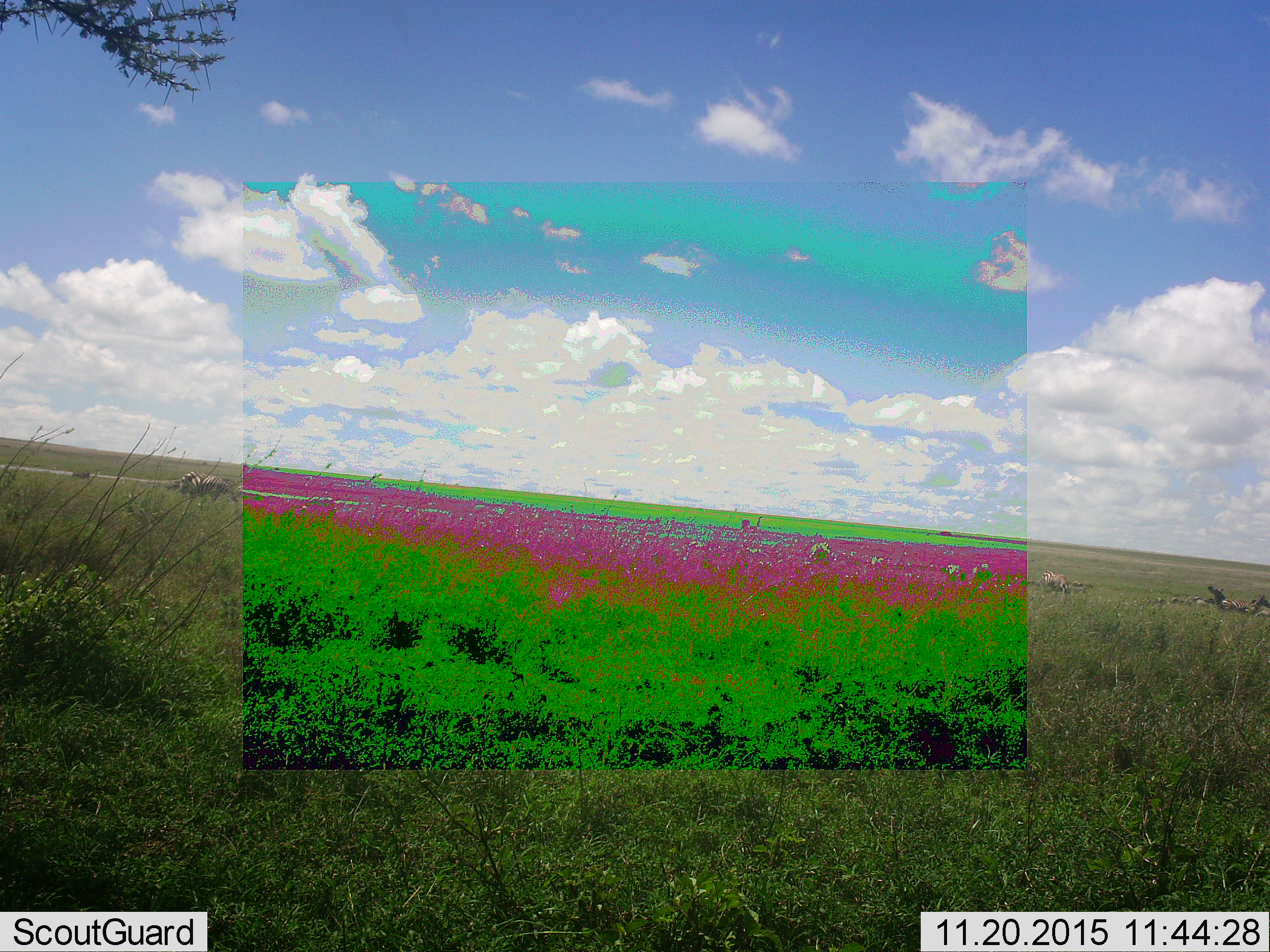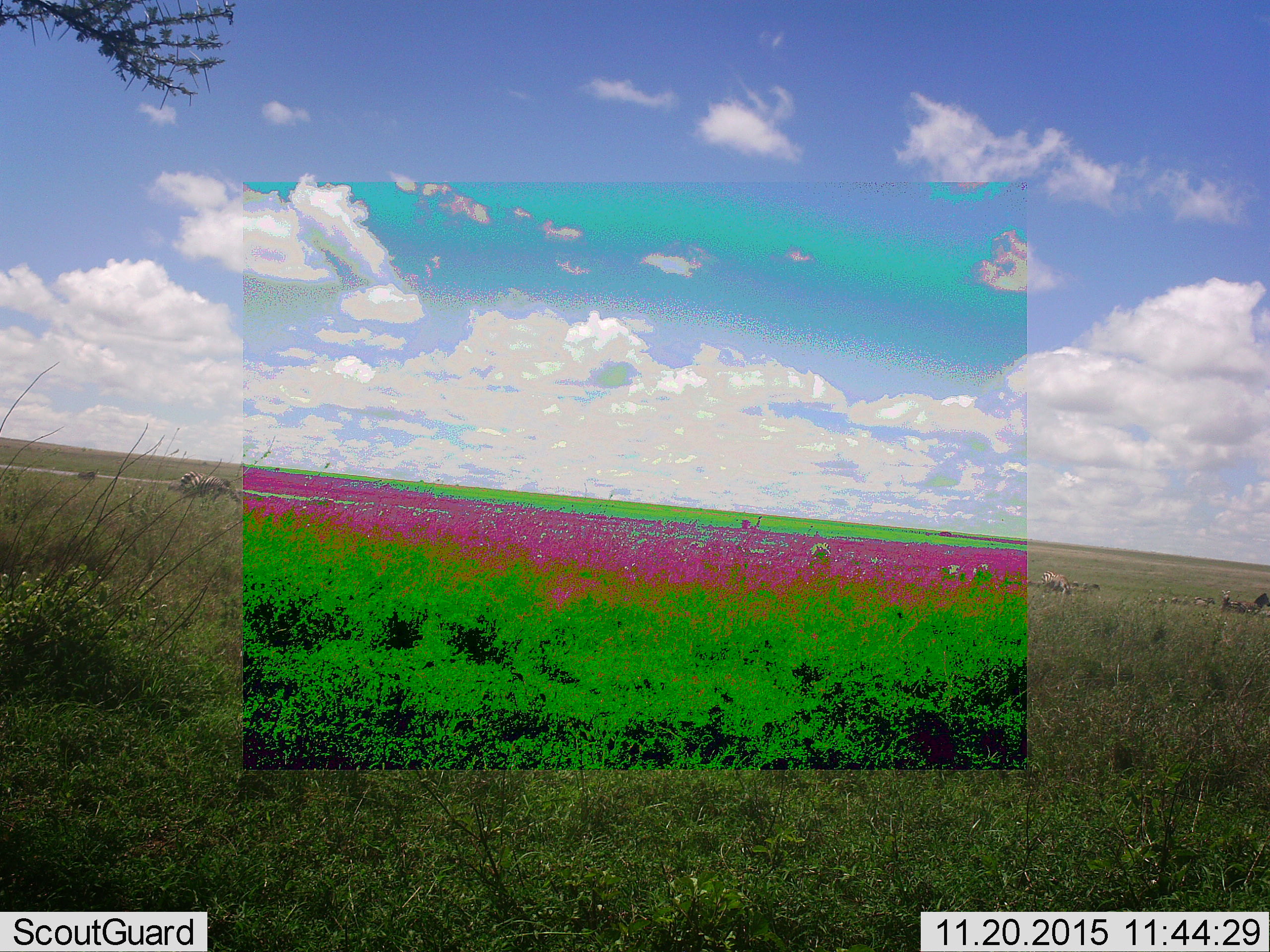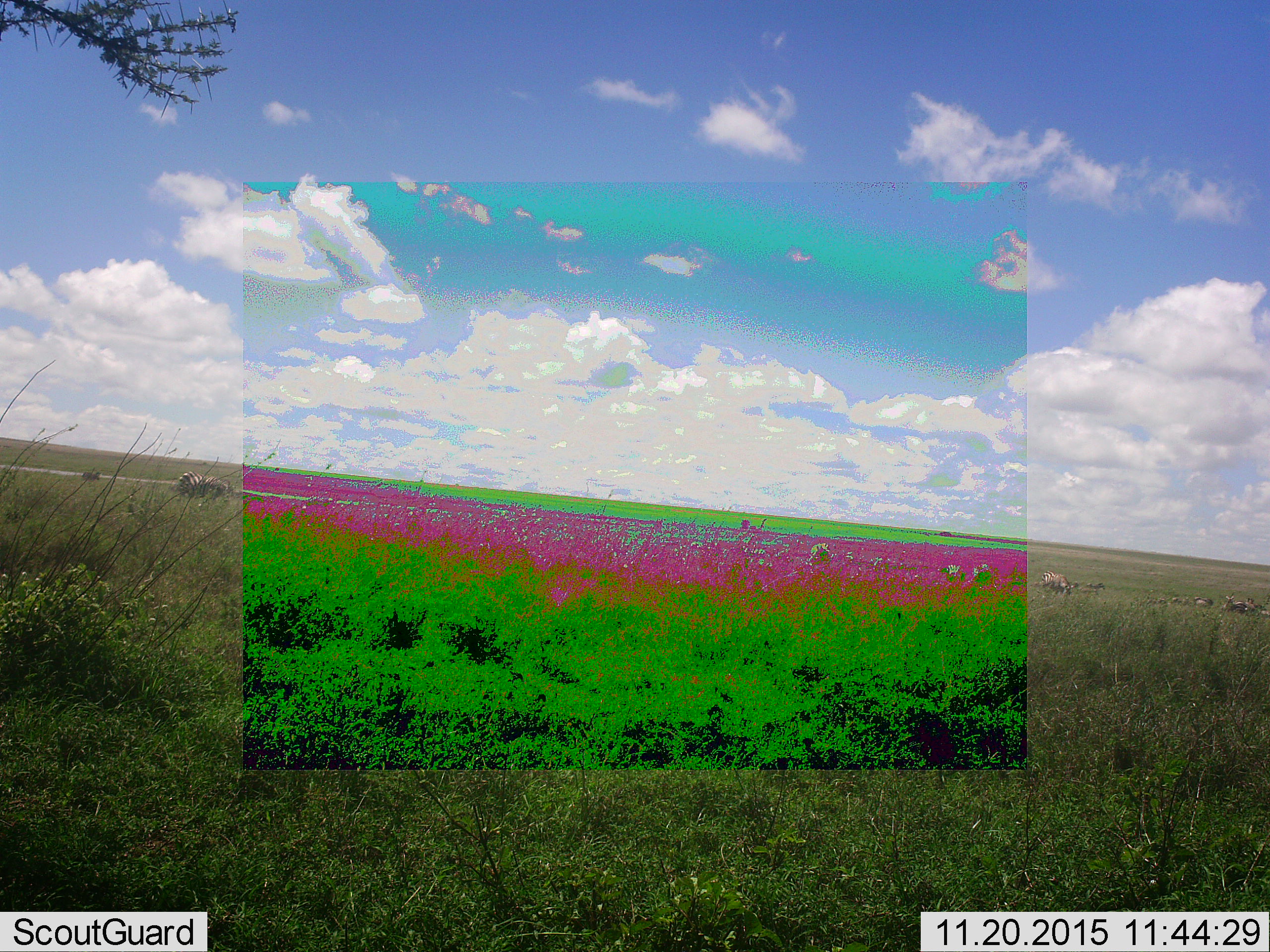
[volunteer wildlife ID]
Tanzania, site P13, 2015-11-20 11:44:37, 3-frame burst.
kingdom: Animalia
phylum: Chordata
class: Mammalia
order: Perissodactyla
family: Equidae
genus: Equus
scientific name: Equus quagga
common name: plains zebra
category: zebra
Zebra (plains zebra) (Equus quagga), count 8. Behavior (volunteer vote fractions): standing 67%, resting 17%, moving 50%, interacting 0%. Young present (vote fraction): 17%. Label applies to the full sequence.